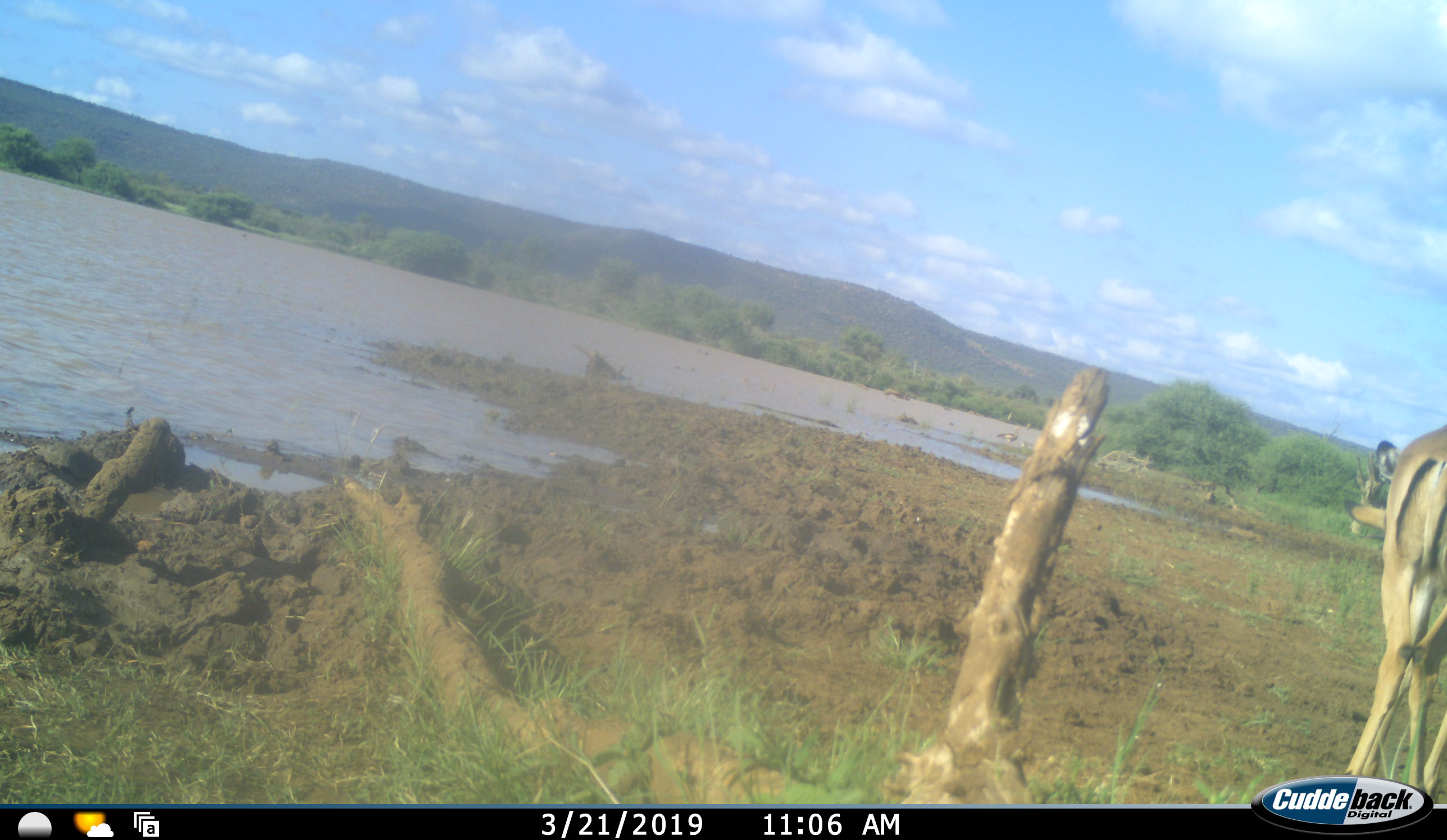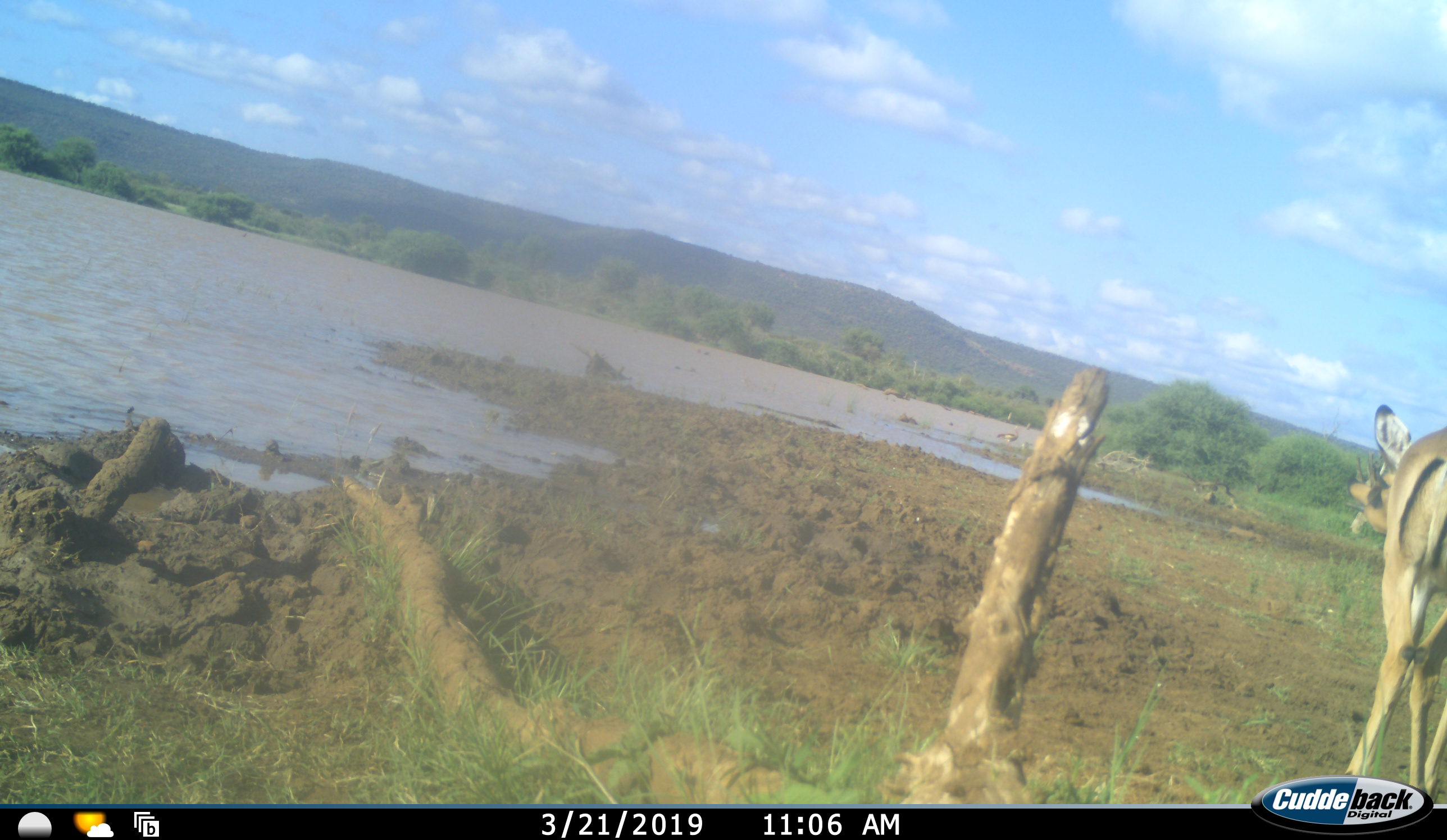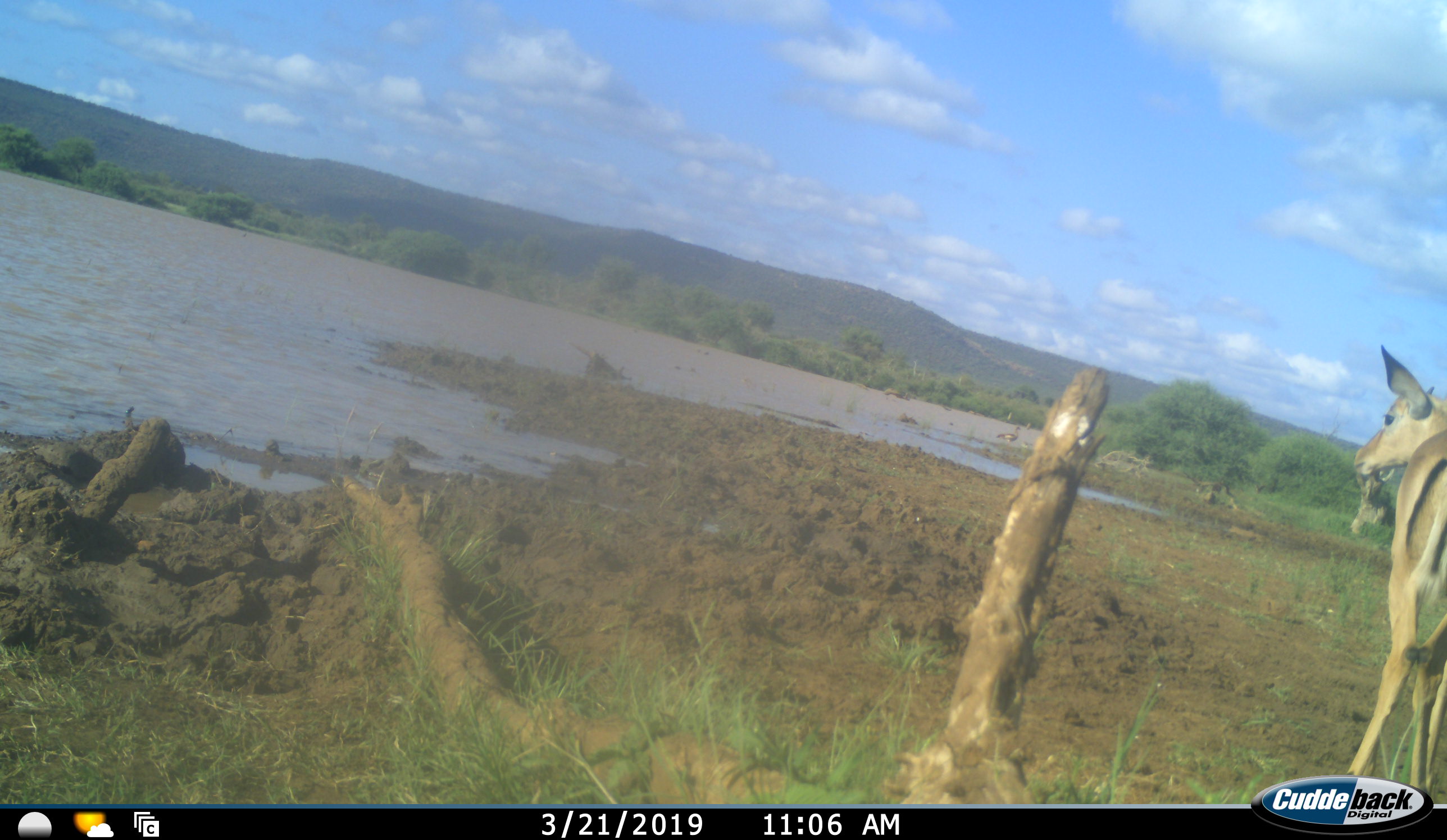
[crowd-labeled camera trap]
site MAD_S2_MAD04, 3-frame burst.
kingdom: Animalia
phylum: Chordata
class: Mammalia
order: Artiodactyla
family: Bovidae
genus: Aepyceros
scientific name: Aepyceros melampus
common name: impala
Impala (Aepyceros melampus), count 1. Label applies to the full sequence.